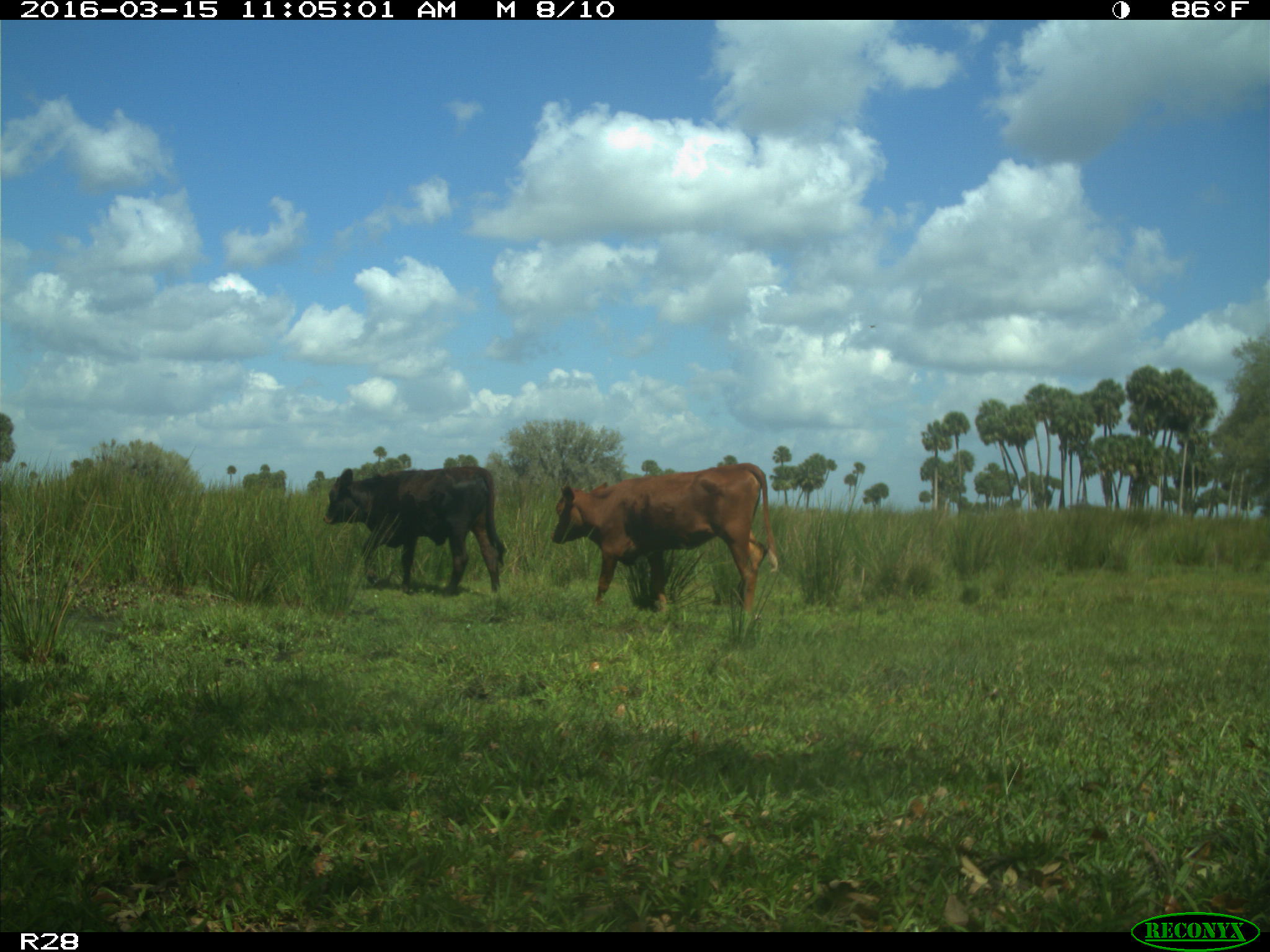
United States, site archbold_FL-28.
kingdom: Animalia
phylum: Chordata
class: Mammalia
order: Artiodactyla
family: Bovidae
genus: Bos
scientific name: Bos taurus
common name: domestic cow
Bos taurus (domestic cow).